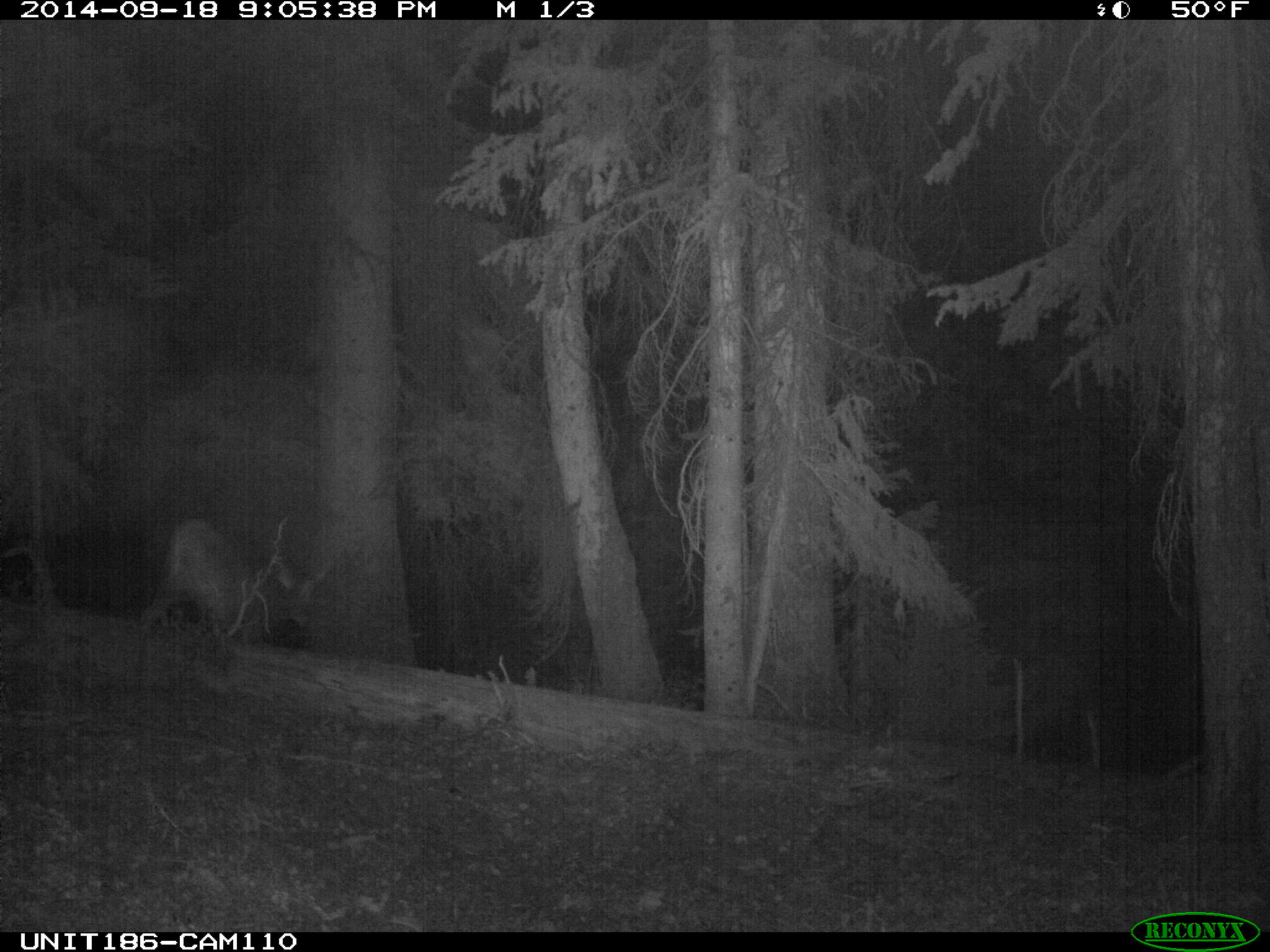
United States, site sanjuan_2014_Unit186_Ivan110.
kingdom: Animalia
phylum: Chordata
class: Mammalia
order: Artiodactyla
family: Cervidae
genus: Odocoileus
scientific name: Odocoileus hemionus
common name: mule deer